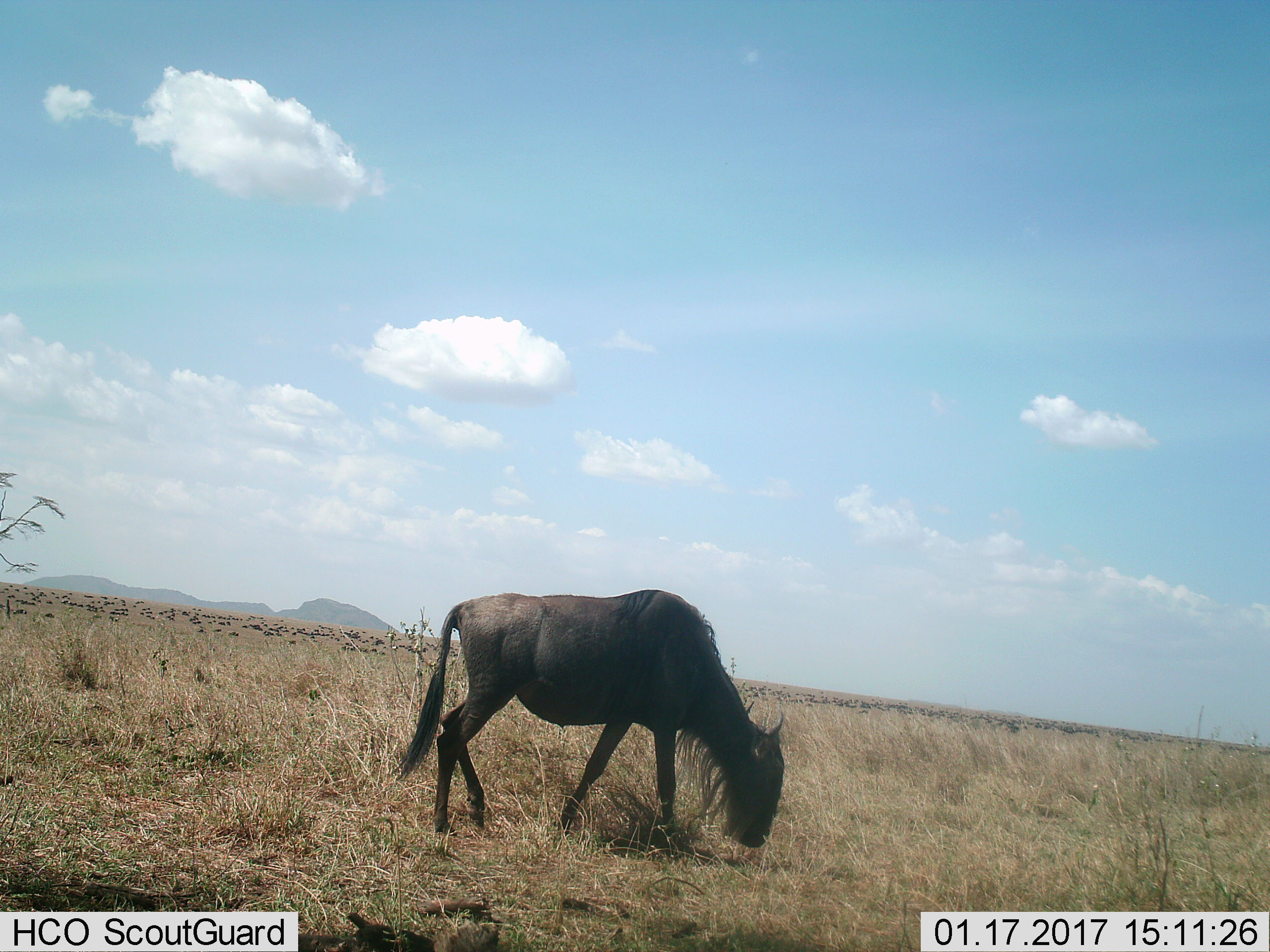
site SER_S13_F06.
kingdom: Animalia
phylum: Chordata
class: Mammalia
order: Artiodactyla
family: Bovidae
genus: Connochaetes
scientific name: Connochaetes taurinus taurinus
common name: blue wildebeest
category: wildebeestblue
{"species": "wildebeestblue (blue wildebeest) (Connochaetes taurinus taurinus)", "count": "51+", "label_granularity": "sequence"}